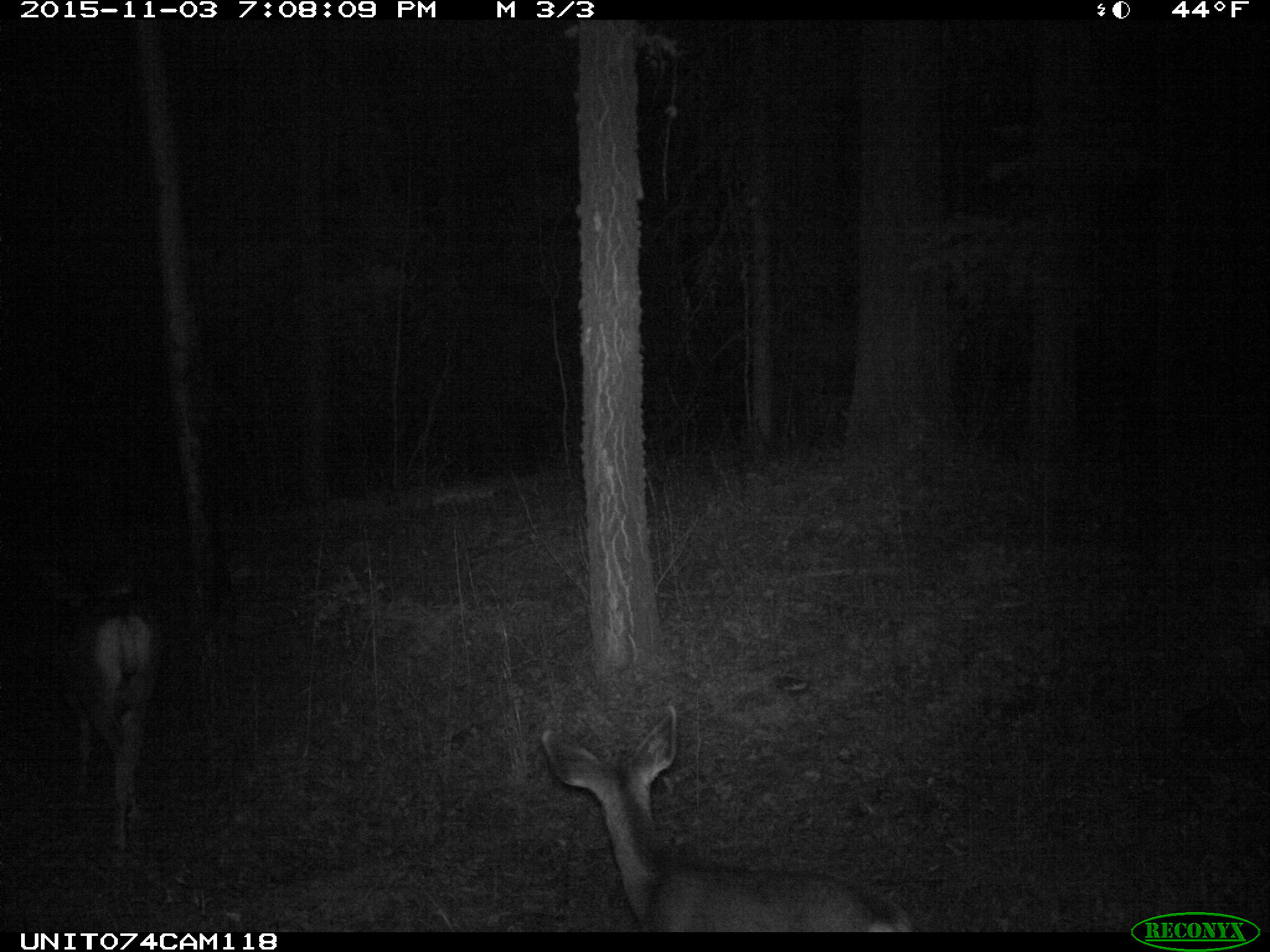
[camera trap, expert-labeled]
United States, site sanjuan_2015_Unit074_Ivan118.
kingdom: Animalia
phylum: Chordata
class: Mammalia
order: Artiodactyla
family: Cervidae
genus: Odocoileus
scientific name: Odocoileus hemionus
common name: mule deer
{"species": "Odocoileus hemionus (mule deer)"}